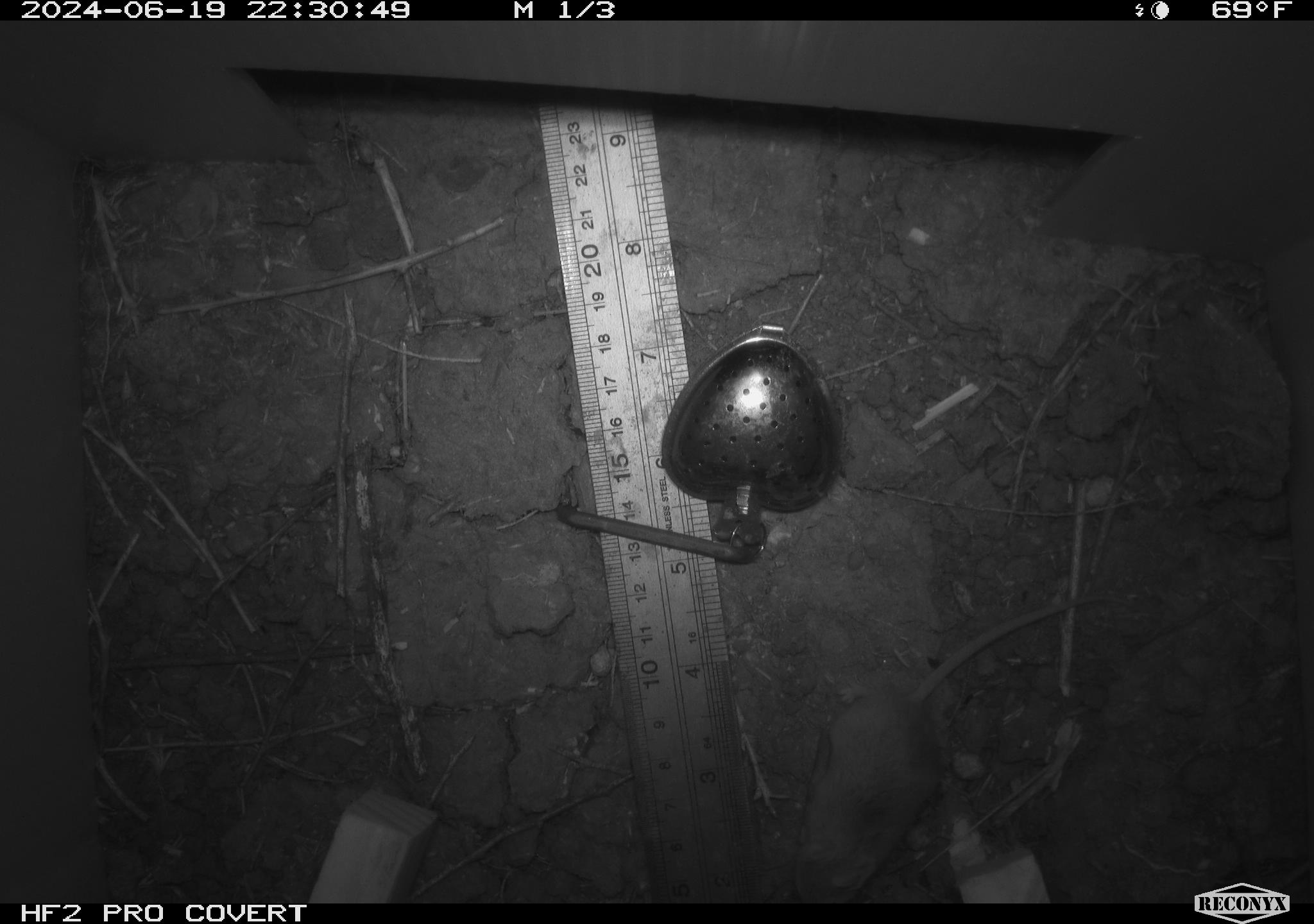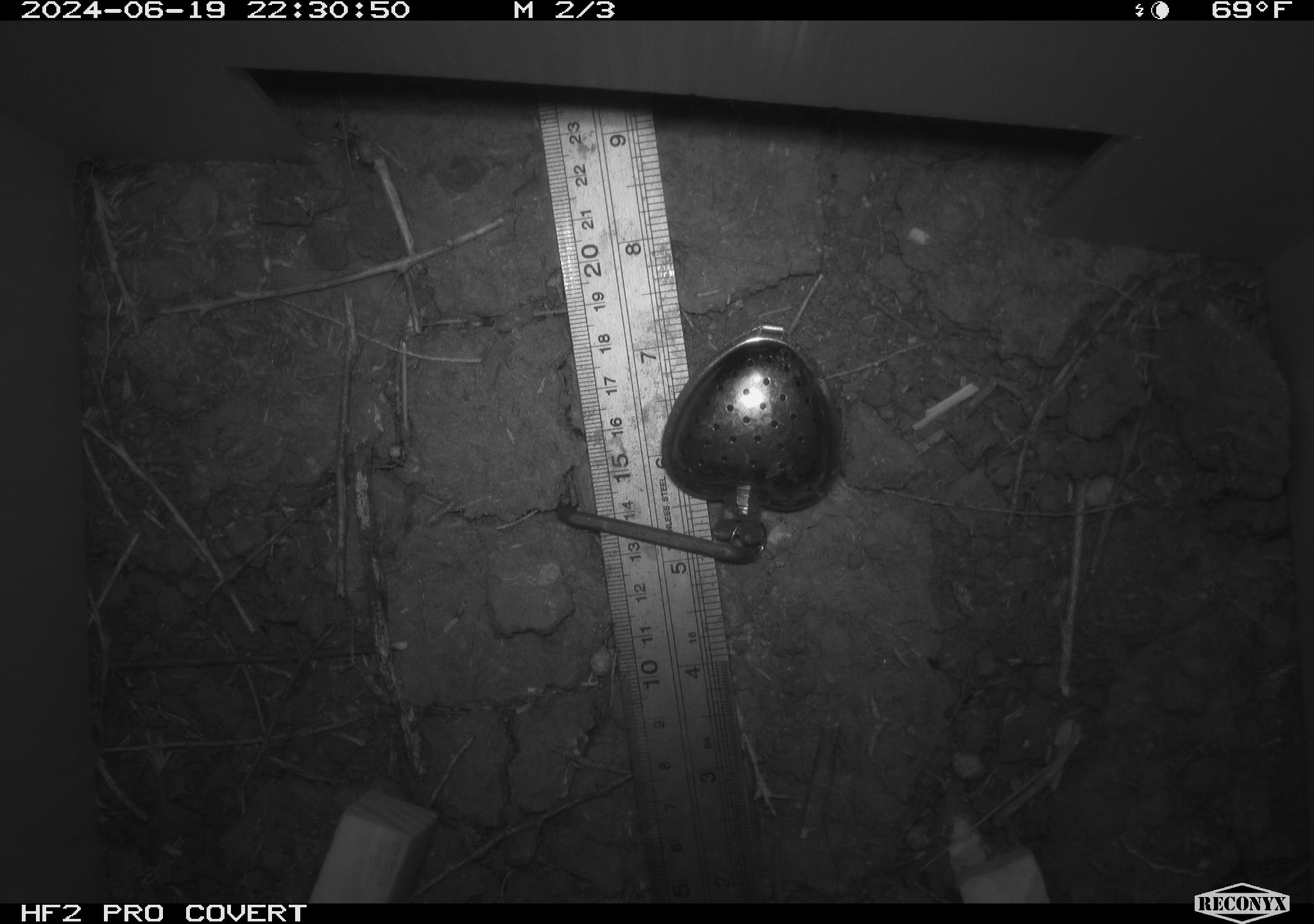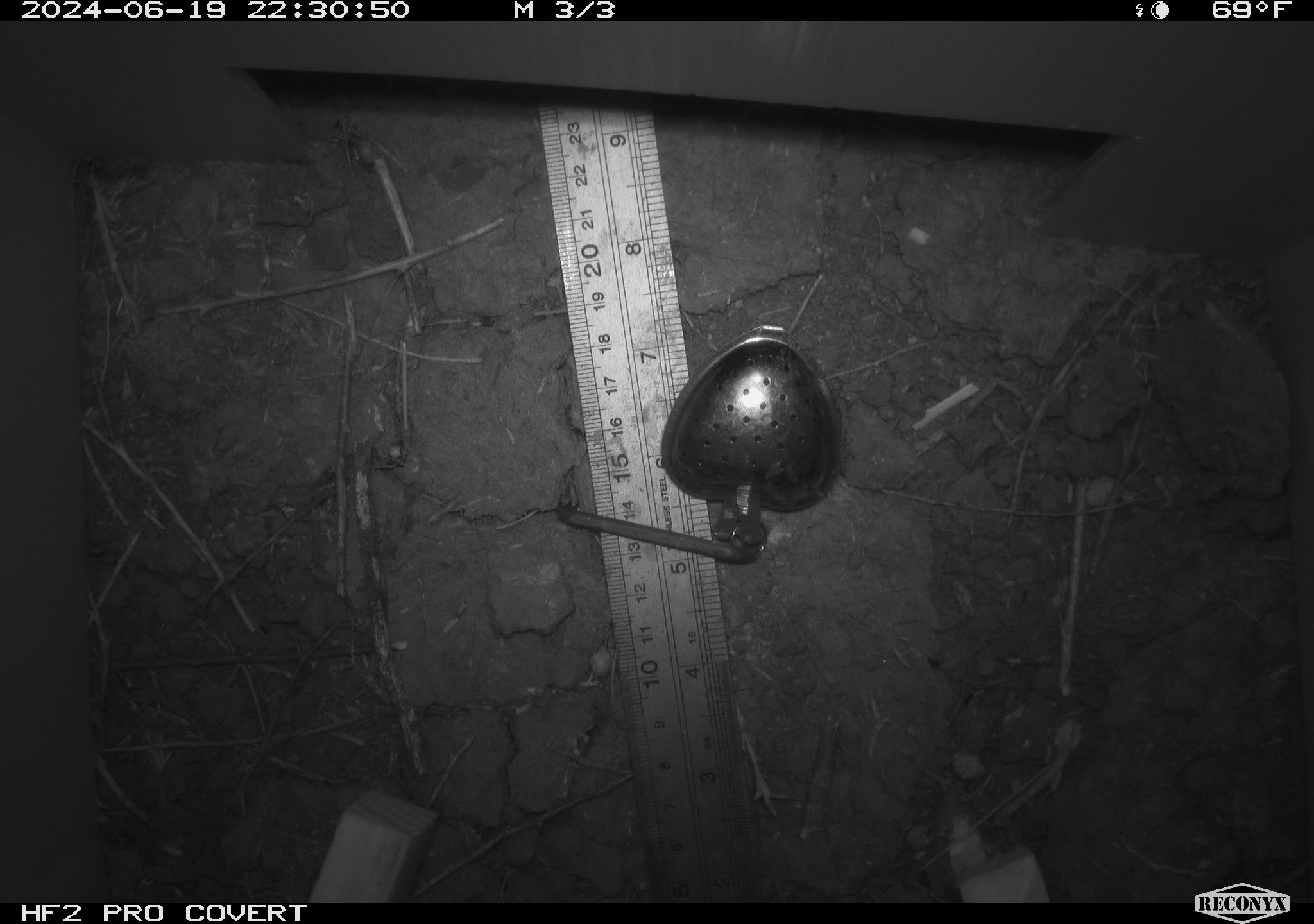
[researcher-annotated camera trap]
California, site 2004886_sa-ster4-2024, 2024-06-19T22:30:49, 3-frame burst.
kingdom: Animalia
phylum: Chordata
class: Mammalia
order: Rodentia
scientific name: Rodentia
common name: mouse species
Mouse species (Rodentia).